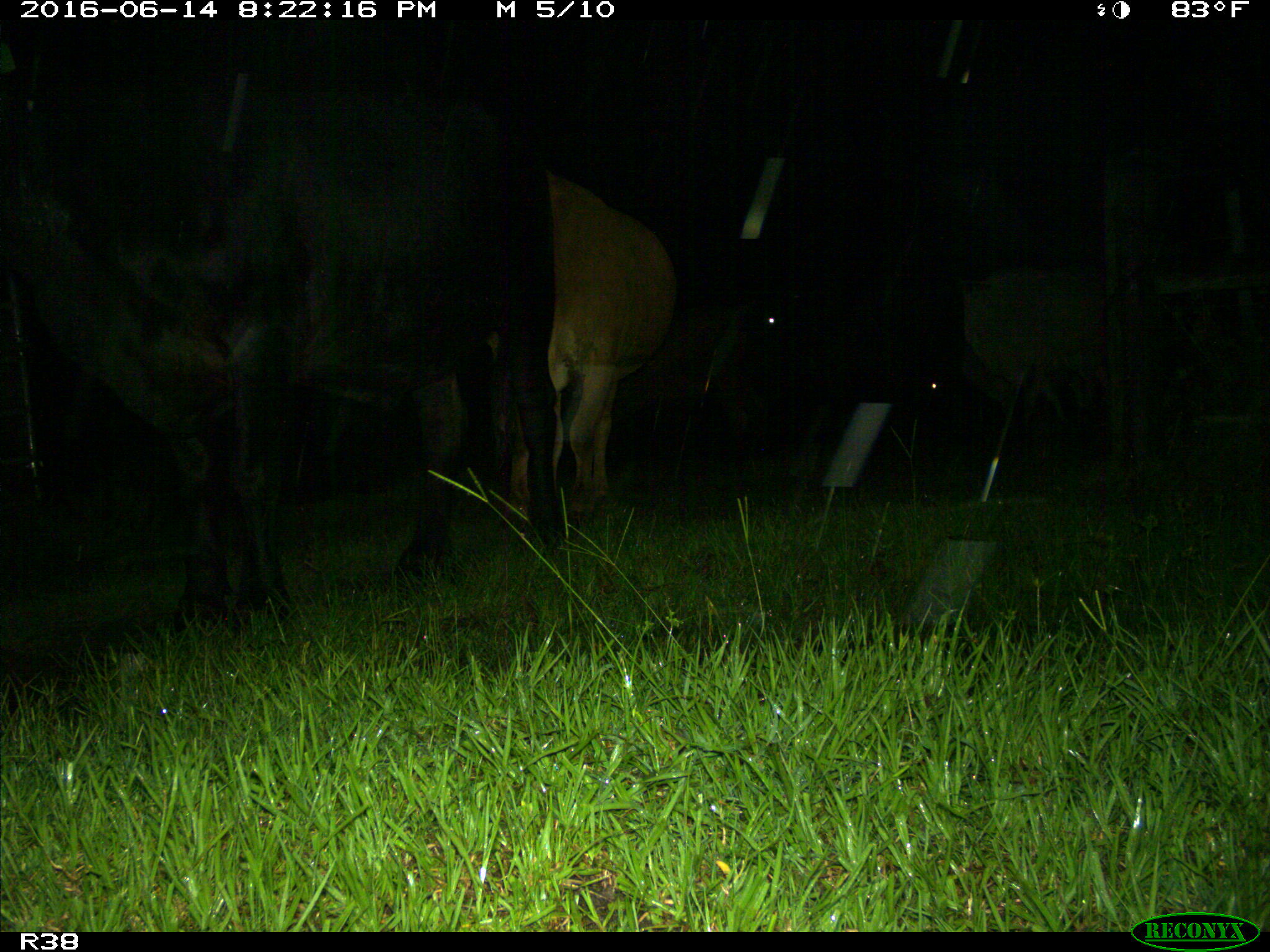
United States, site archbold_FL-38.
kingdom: Animalia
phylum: Chordata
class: Mammalia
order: Artiodactyla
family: Bovidae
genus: Bos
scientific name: Bos taurus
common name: domestic cow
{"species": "Bos taurus (domestic cow)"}